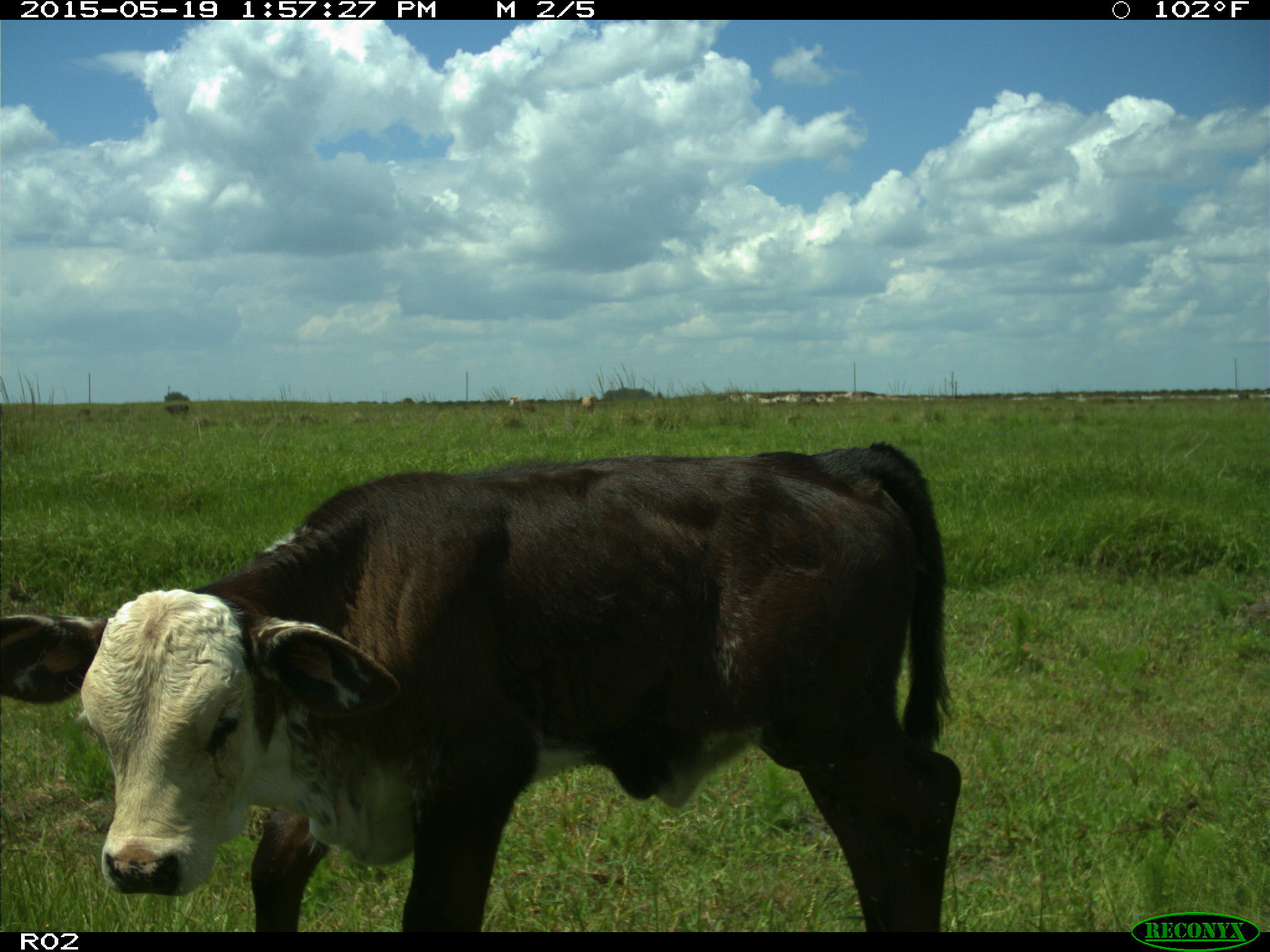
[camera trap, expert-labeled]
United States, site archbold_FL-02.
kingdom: Animalia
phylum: Chordata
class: Mammalia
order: Artiodactyla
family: Bovidae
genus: Bos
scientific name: Bos taurus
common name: domestic cow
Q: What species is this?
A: Bos taurus (domestic cow).